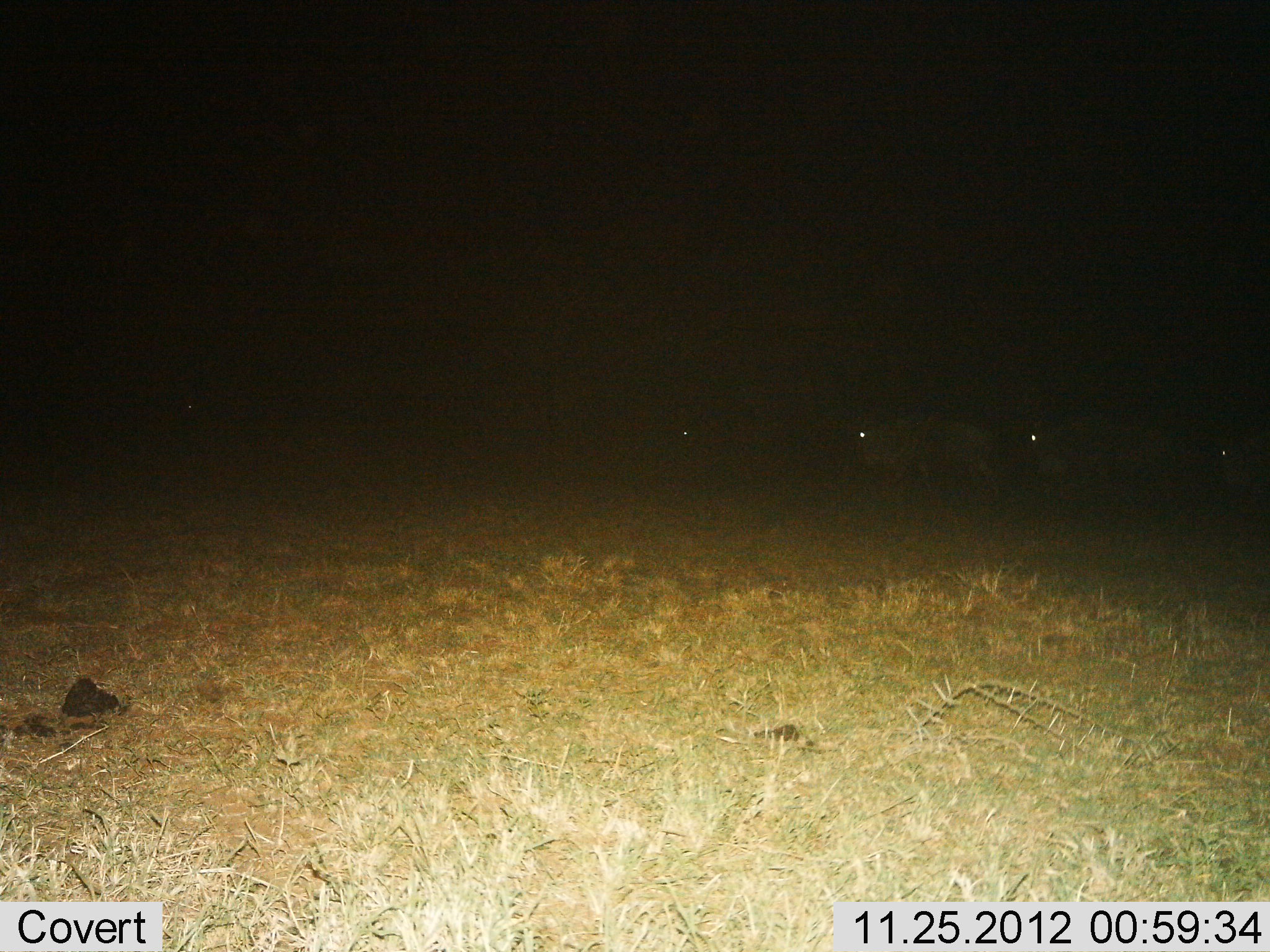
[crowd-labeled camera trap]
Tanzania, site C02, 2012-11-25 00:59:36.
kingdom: Animalia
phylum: Chordata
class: Mammalia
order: Artiodactyla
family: Bovidae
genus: Connochaetes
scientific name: Connochaetes taurinus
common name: blue wildebeest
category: wildebeest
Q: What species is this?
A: Wildebeest (blue wildebeest) (Connochaetes taurinus).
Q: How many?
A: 4.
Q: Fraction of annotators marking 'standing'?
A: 8%.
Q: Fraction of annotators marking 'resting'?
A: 8%.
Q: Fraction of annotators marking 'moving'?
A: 85%.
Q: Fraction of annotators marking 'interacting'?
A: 0%.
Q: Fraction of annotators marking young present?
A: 0%.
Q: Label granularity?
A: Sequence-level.